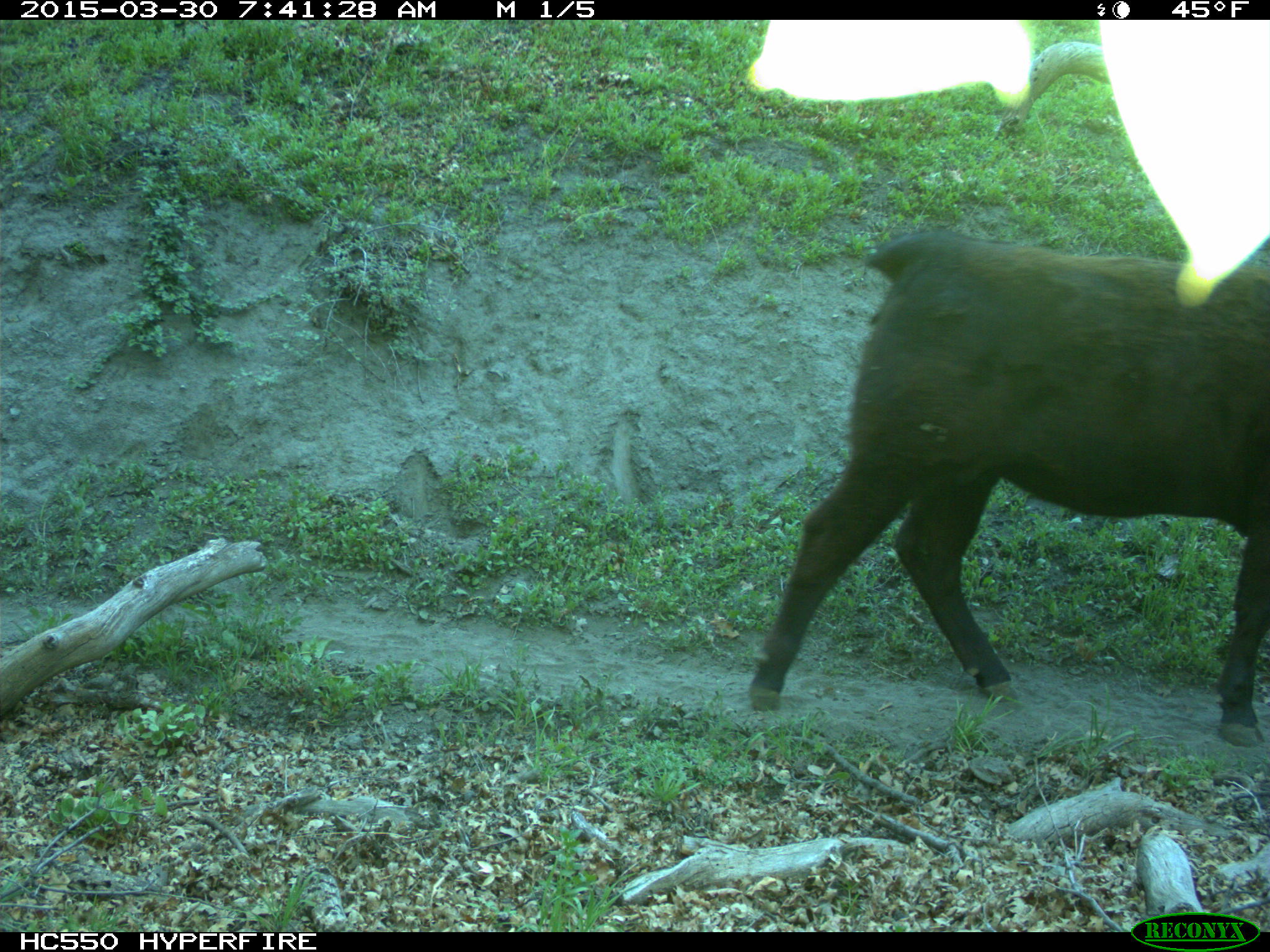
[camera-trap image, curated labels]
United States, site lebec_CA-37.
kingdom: Animalia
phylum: Chordata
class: Mammalia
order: Artiodactyla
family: Bovidae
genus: Bos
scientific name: Bos taurus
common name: domestic cow